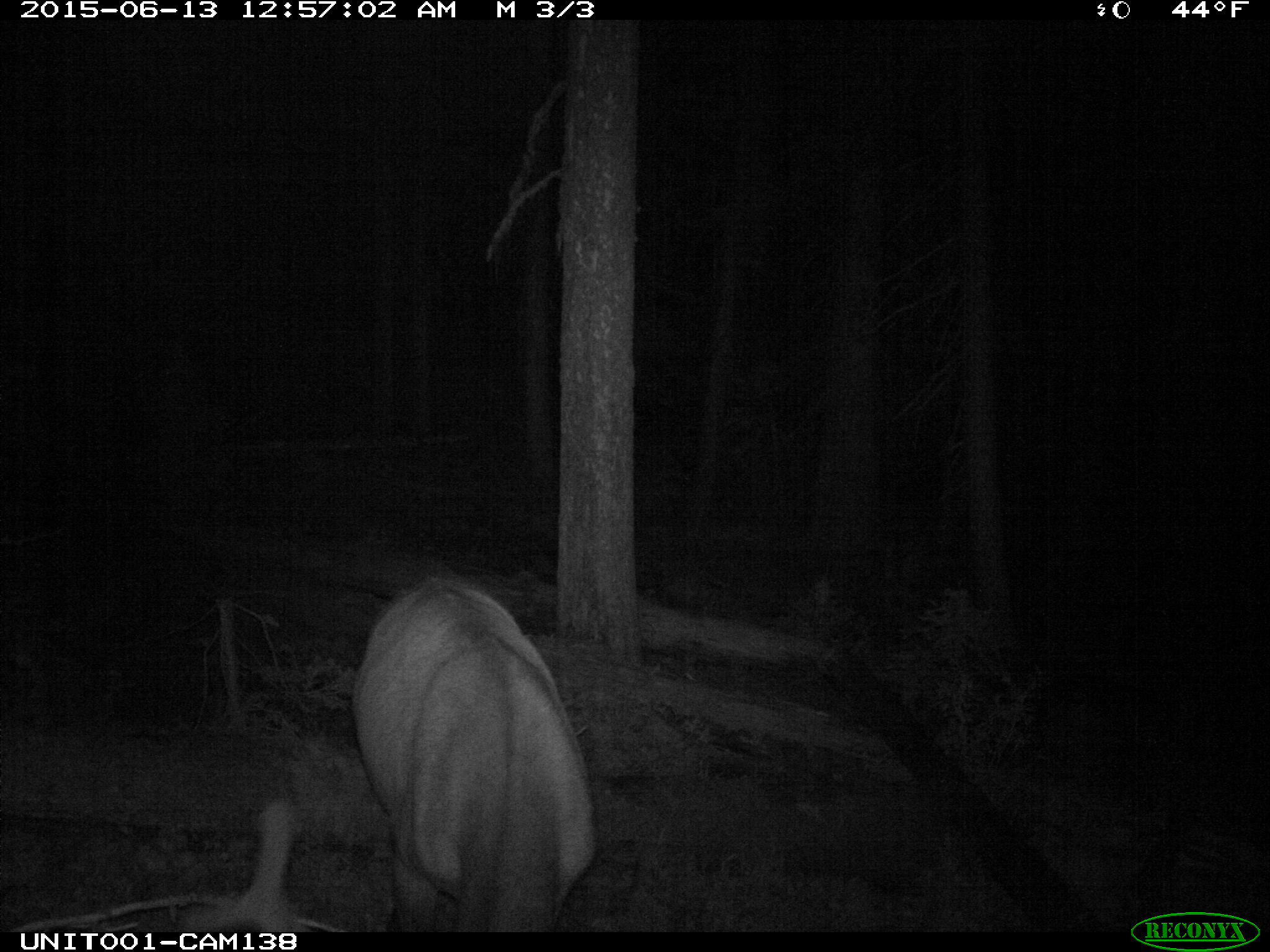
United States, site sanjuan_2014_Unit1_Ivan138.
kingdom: Animalia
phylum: Chordata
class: Mammalia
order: Artiodactyla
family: Cervidae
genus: Cervus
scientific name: Cervus elaphus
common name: red deer